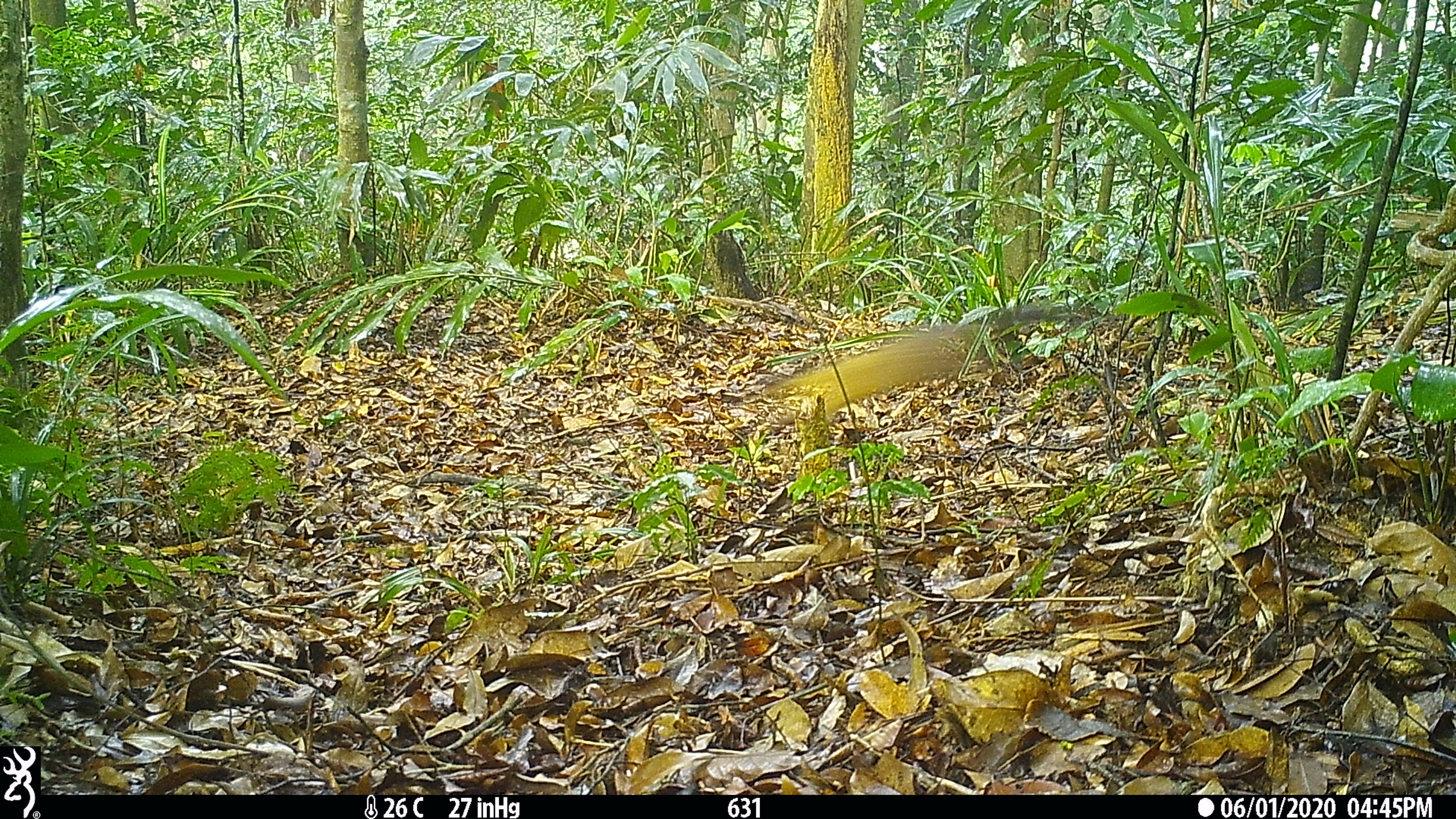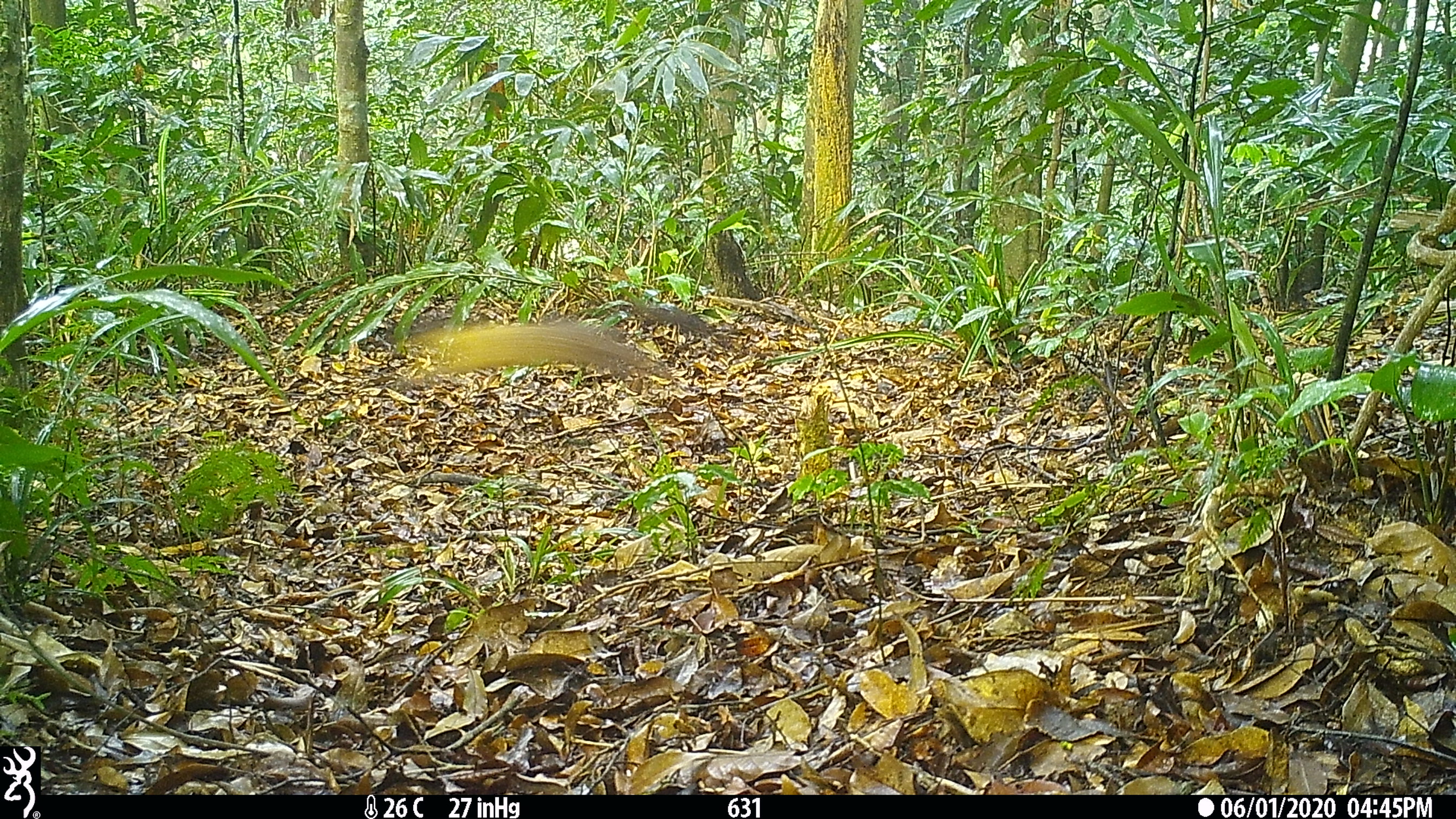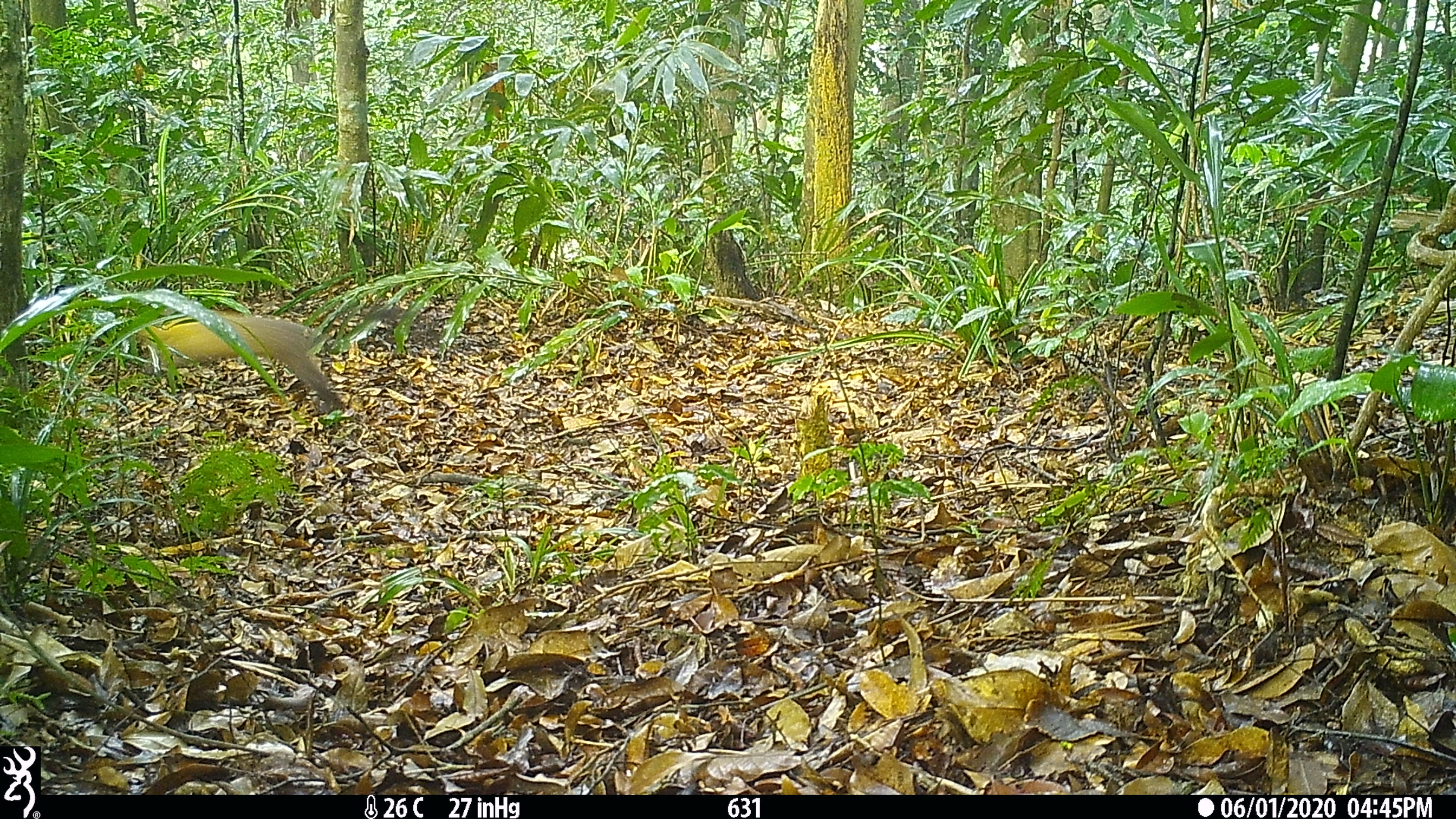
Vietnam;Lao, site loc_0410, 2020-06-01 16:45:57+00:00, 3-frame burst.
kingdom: Animalia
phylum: Chordata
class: Mammalia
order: Carnivora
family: Mustelidae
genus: Martes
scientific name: Martes flavigula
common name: yellow-throated marten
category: yellow throated marten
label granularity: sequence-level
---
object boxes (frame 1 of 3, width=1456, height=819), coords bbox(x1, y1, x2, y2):
yellow throated marten: bbox(761, 305, 1093, 435)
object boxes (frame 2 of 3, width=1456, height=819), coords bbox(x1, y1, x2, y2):
yellow throated marten: bbox(393, 304, 710, 392)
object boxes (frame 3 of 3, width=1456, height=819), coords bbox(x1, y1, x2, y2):
yellow throated marten: bbox(135, 308, 441, 416)